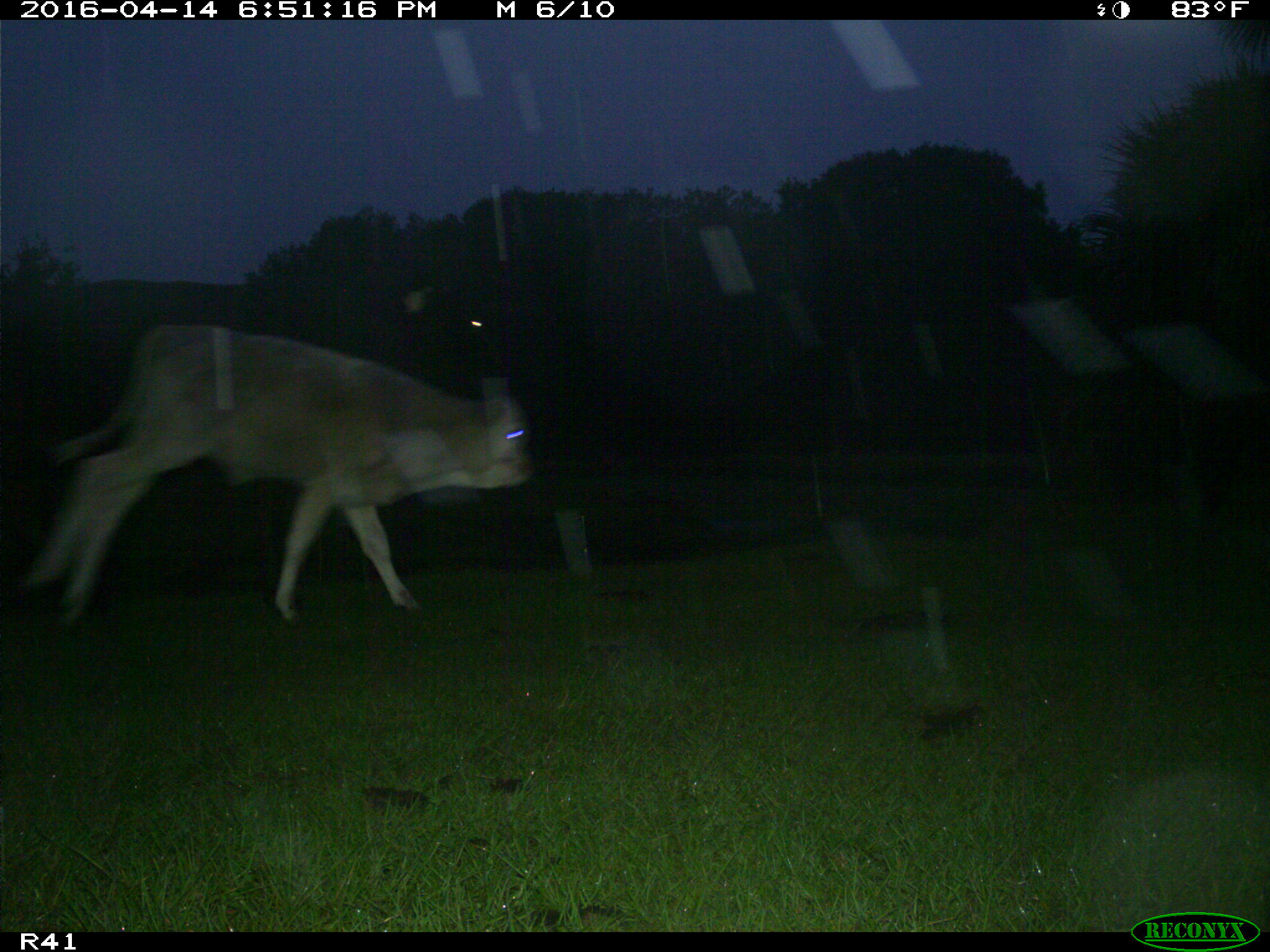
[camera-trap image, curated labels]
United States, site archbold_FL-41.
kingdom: Animalia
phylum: Chordata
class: Mammalia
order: Artiodactyla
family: Bovidae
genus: Bos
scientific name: Bos taurus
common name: domestic cow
Bos taurus (domestic cow).